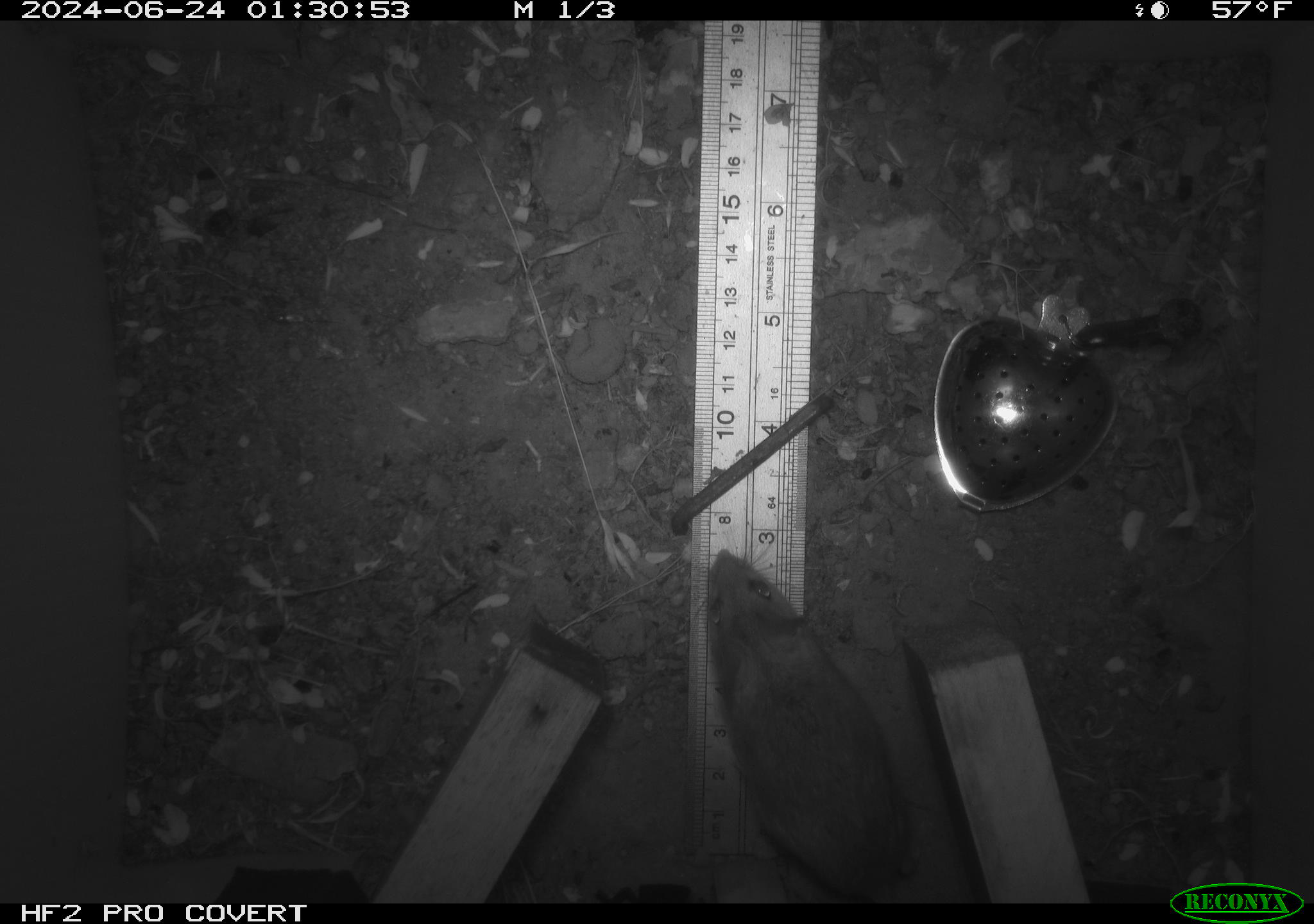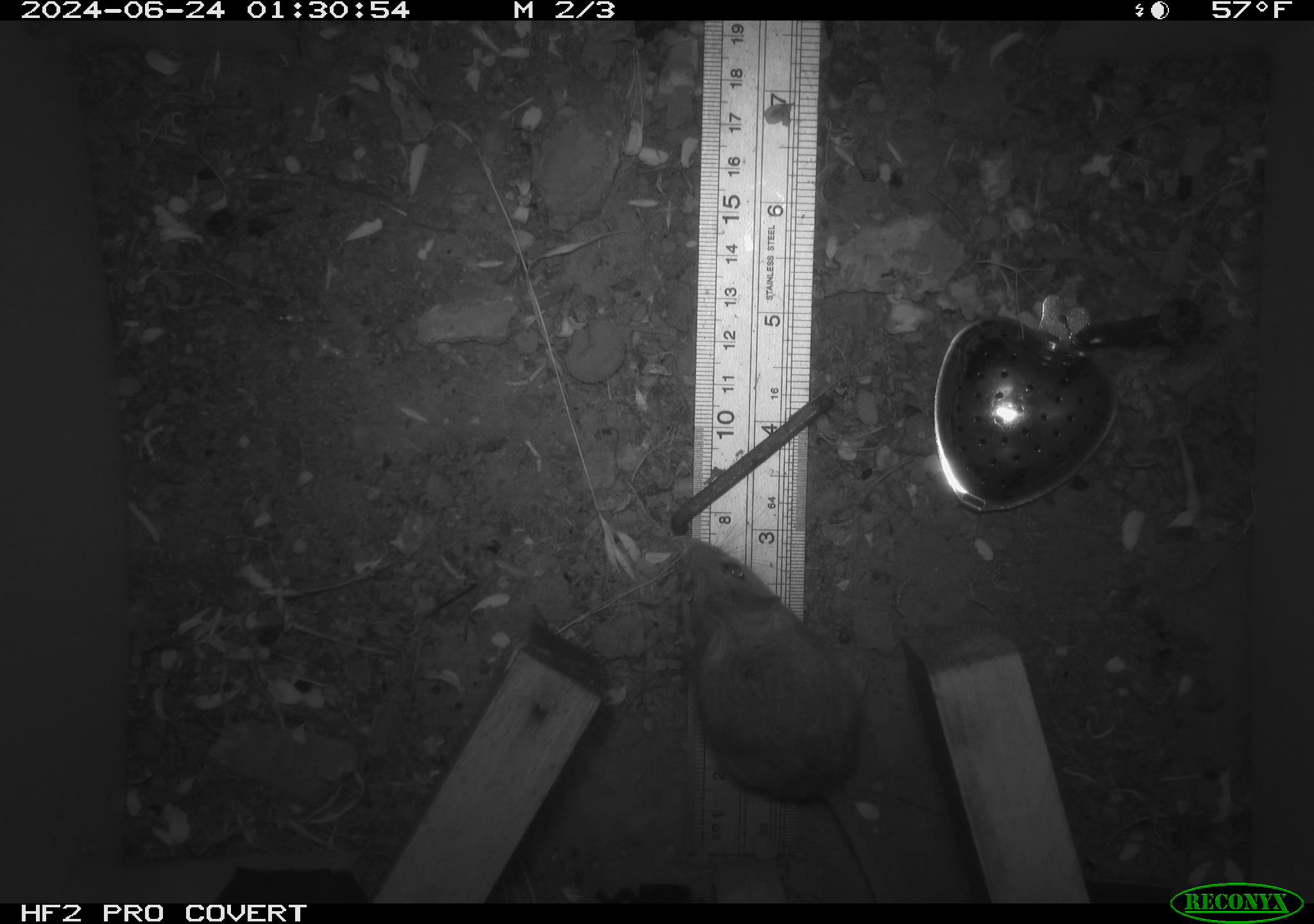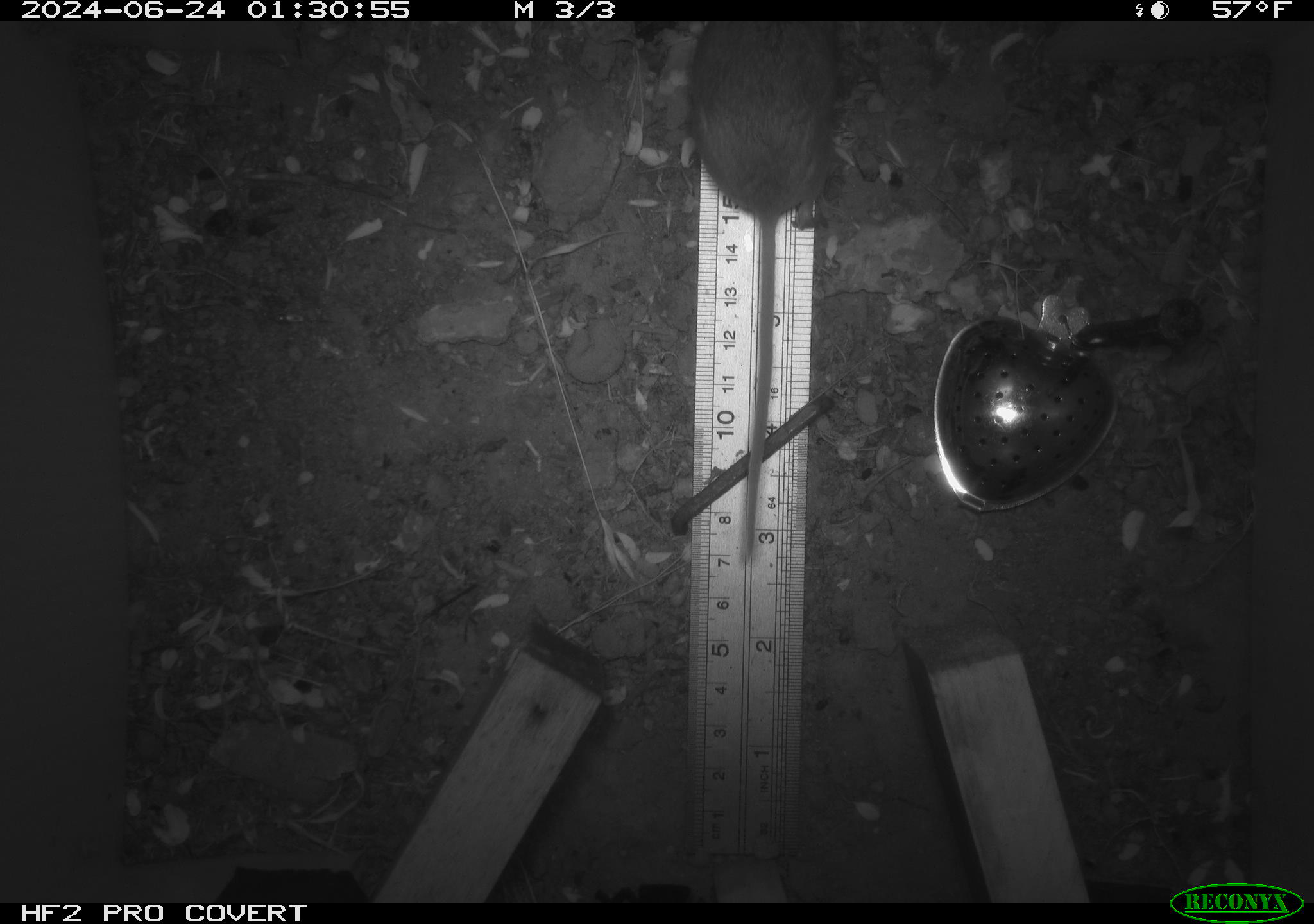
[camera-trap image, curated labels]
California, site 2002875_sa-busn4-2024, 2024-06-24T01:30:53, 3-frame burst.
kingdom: Animalia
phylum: Chordata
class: Mammalia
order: Rodentia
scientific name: Rodentia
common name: rodent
Rodent (Rodentia).